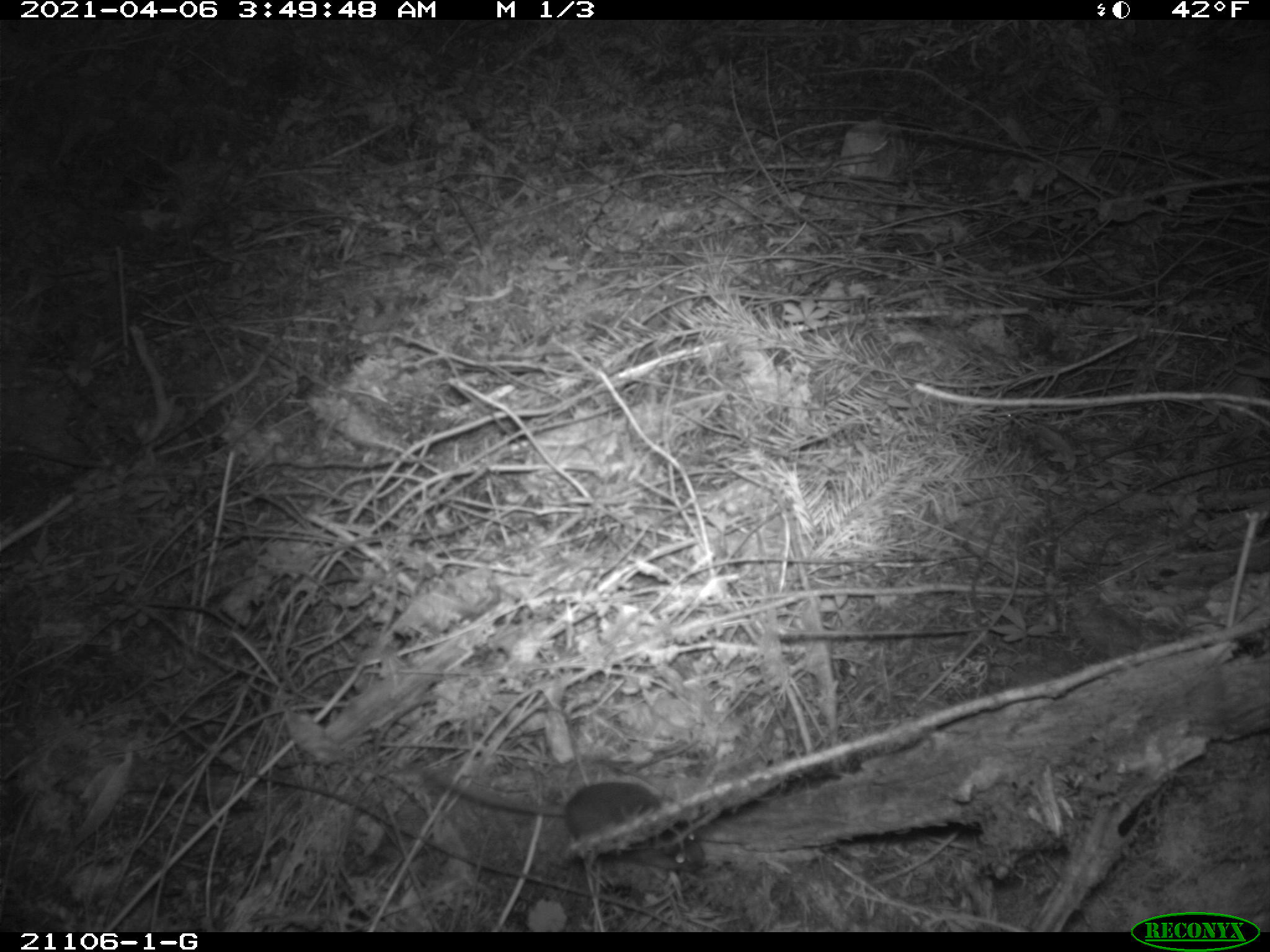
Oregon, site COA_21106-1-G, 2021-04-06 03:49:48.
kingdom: Animalia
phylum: Chordata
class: Mammalia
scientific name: Mammalia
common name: small mammal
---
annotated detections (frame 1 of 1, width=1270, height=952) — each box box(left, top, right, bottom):
small mammal: box(392, 734, 732, 905)